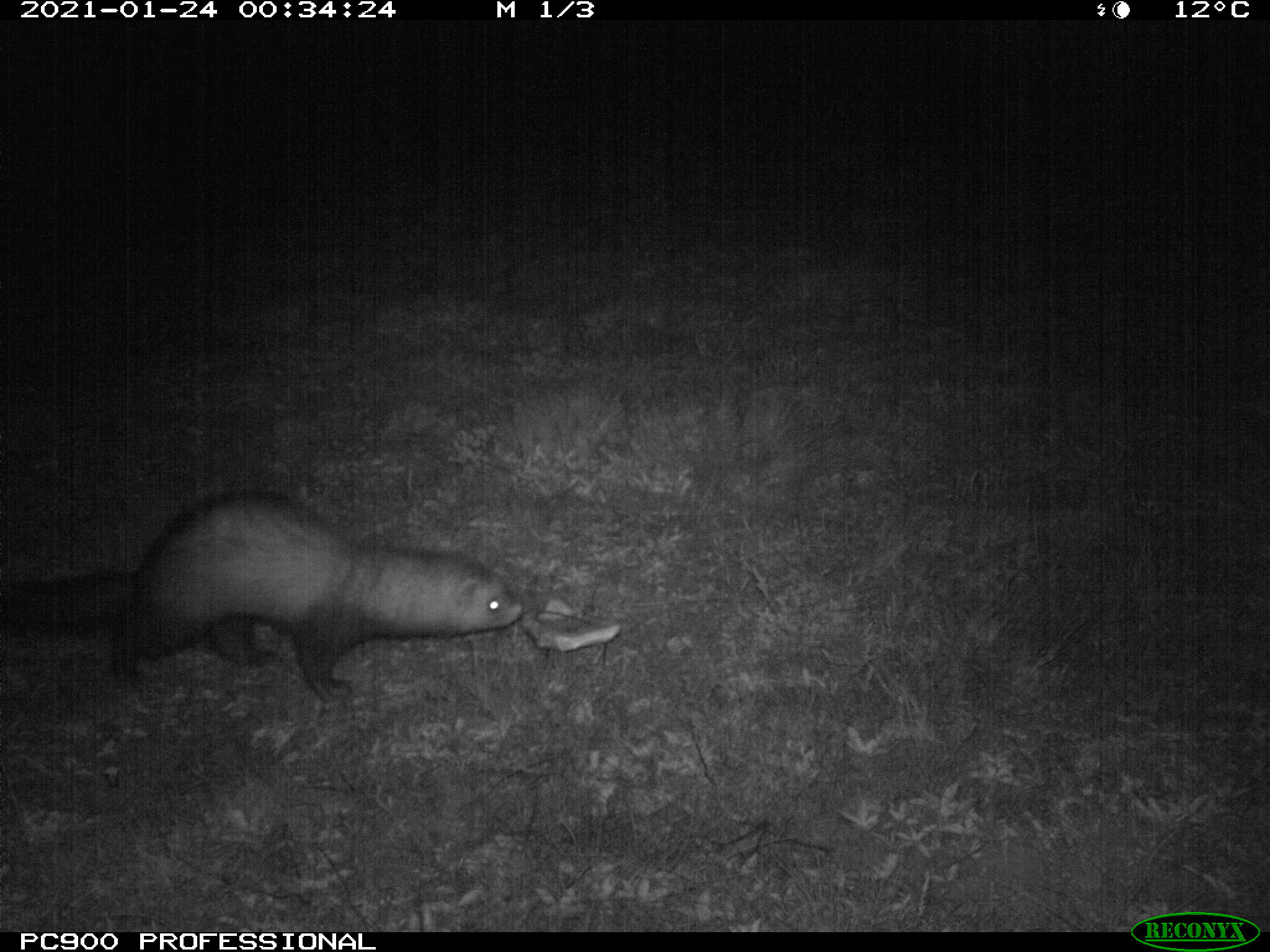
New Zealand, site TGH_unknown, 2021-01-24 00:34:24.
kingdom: Animalia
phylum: Chordata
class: Mammalia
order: Carnivora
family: Mustelidae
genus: Mustela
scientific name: Mustela furo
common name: ferret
Ferret (Mustela furo).